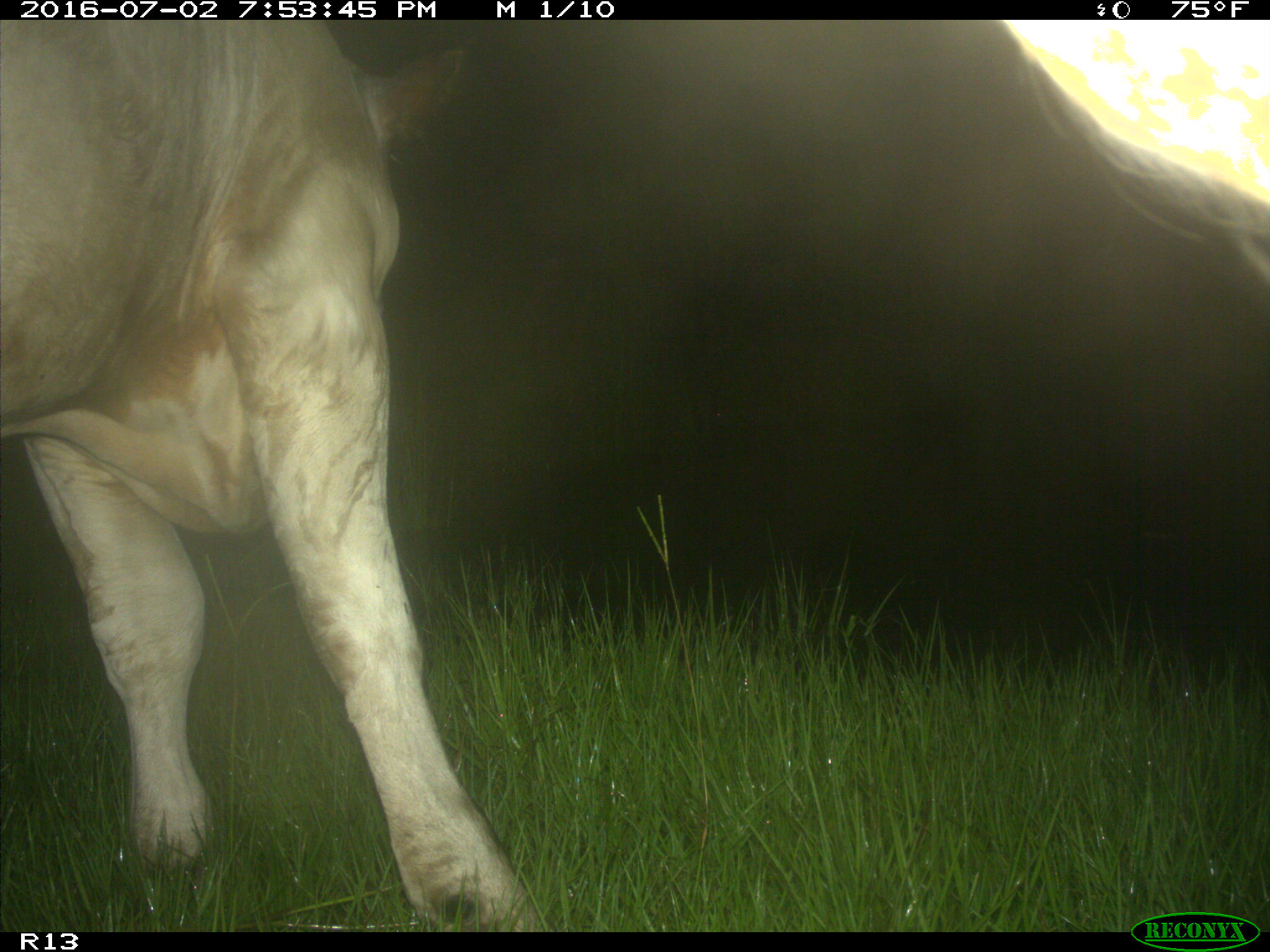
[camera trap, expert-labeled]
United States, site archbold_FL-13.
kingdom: Animalia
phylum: Chordata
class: Mammalia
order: Artiodactyla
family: Bovidae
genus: Bos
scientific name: Bos taurus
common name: domestic cow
Bos taurus (domestic cow).